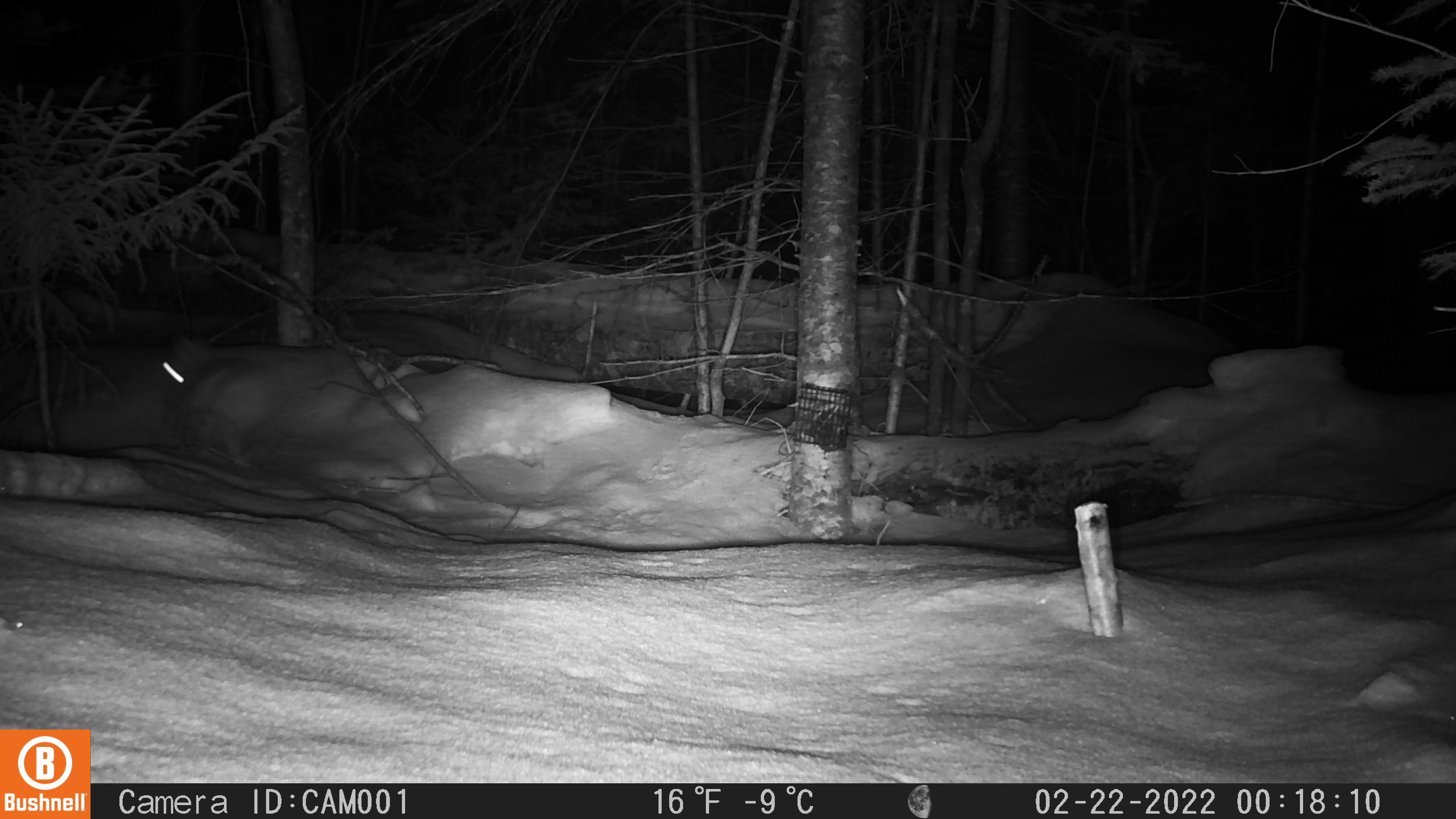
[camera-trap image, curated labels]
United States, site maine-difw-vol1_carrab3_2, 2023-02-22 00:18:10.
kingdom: Animalia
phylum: Chordata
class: Mammalia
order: Lagomorpha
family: Leporidae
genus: Lepus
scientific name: Lepus americanus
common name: snowshoe hare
Snowshoe hare (Lepus americanus).